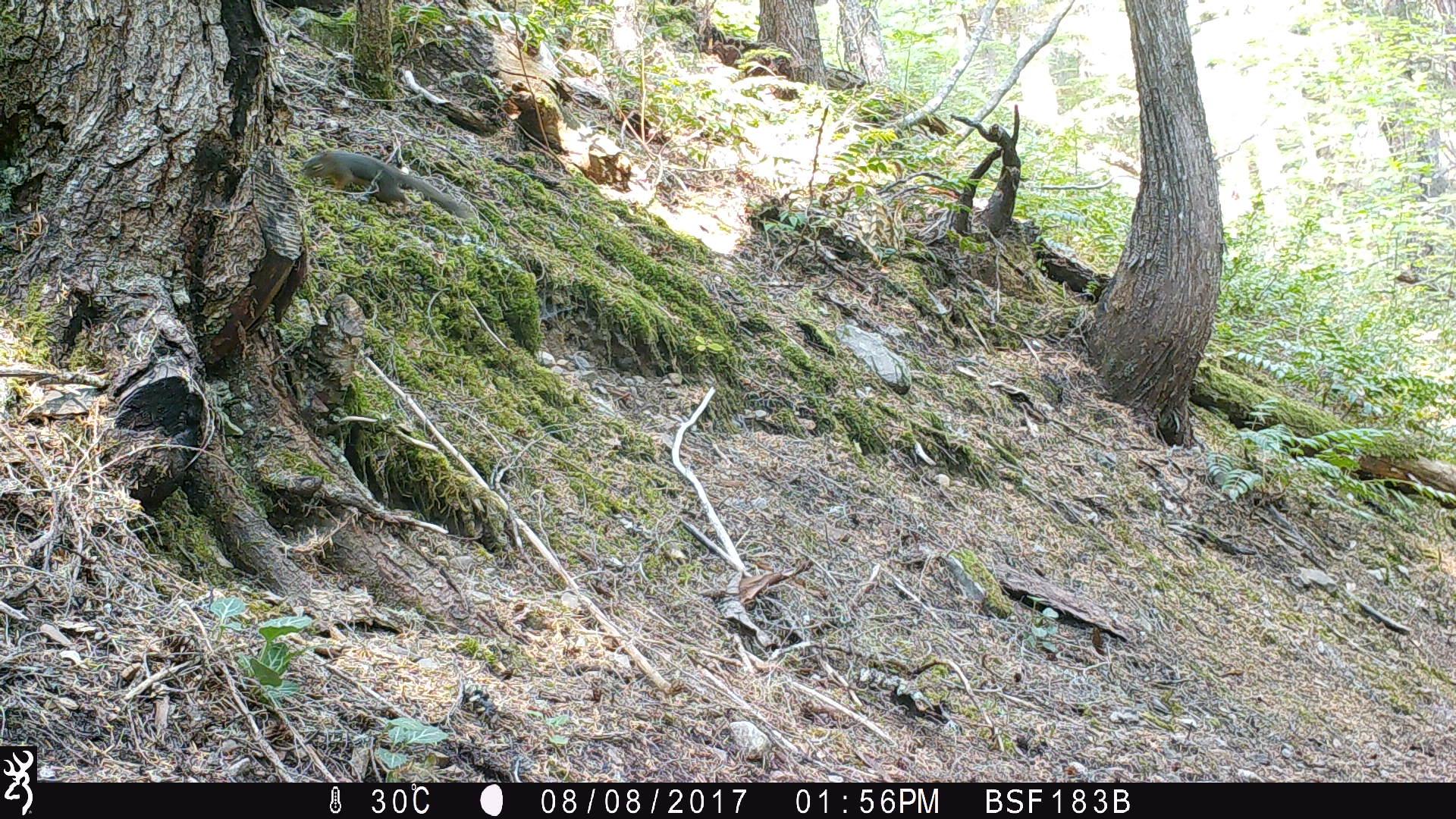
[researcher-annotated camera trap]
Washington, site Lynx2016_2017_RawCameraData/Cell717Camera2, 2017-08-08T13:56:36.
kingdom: Animalia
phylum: Chordata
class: Mammalia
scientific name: Mammalia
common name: small mammal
Small mammal (Mammalia). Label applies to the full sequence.